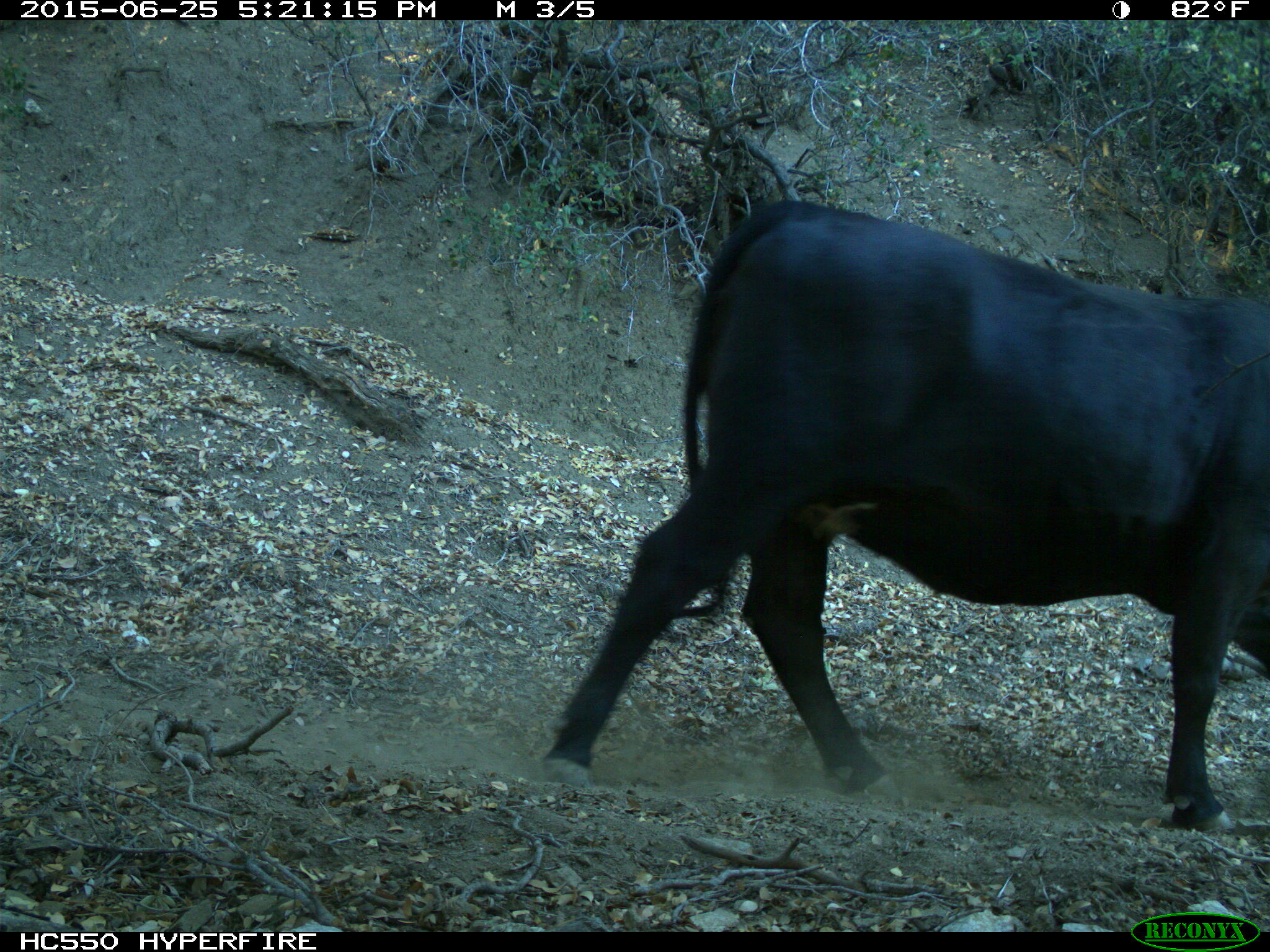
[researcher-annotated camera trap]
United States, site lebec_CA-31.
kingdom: Animalia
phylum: Chordata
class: Mammalia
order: Artiodactyla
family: Bovidae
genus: Bos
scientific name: Bos taurus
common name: domestic cow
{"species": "Bos taurus (domestic cow)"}